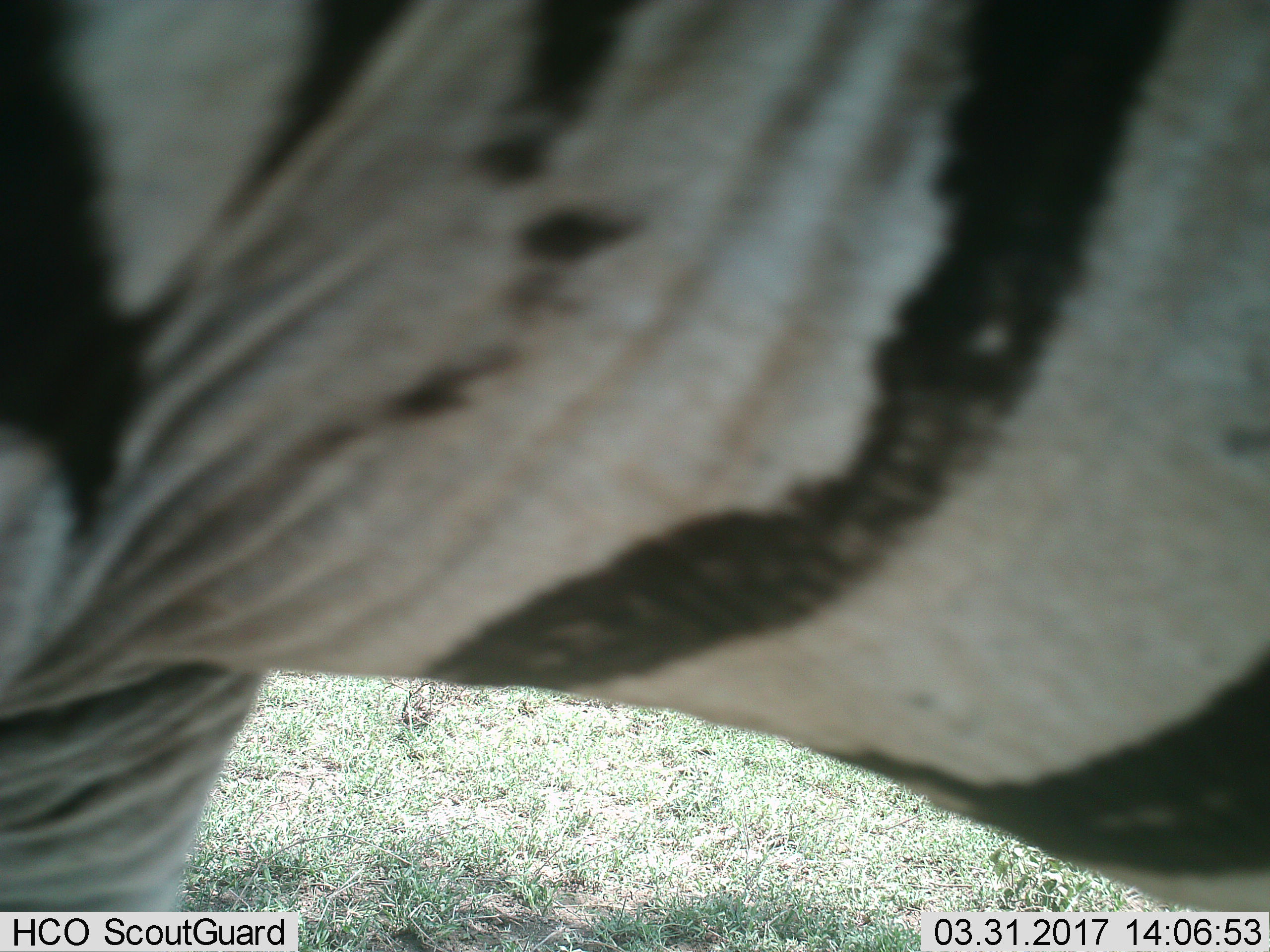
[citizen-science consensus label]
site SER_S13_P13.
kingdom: Animalia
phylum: Chordata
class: Mammalia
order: Perissodactyla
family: Equidae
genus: Equus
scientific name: Equus quagga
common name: plains zebra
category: zebraplains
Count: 1.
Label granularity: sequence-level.